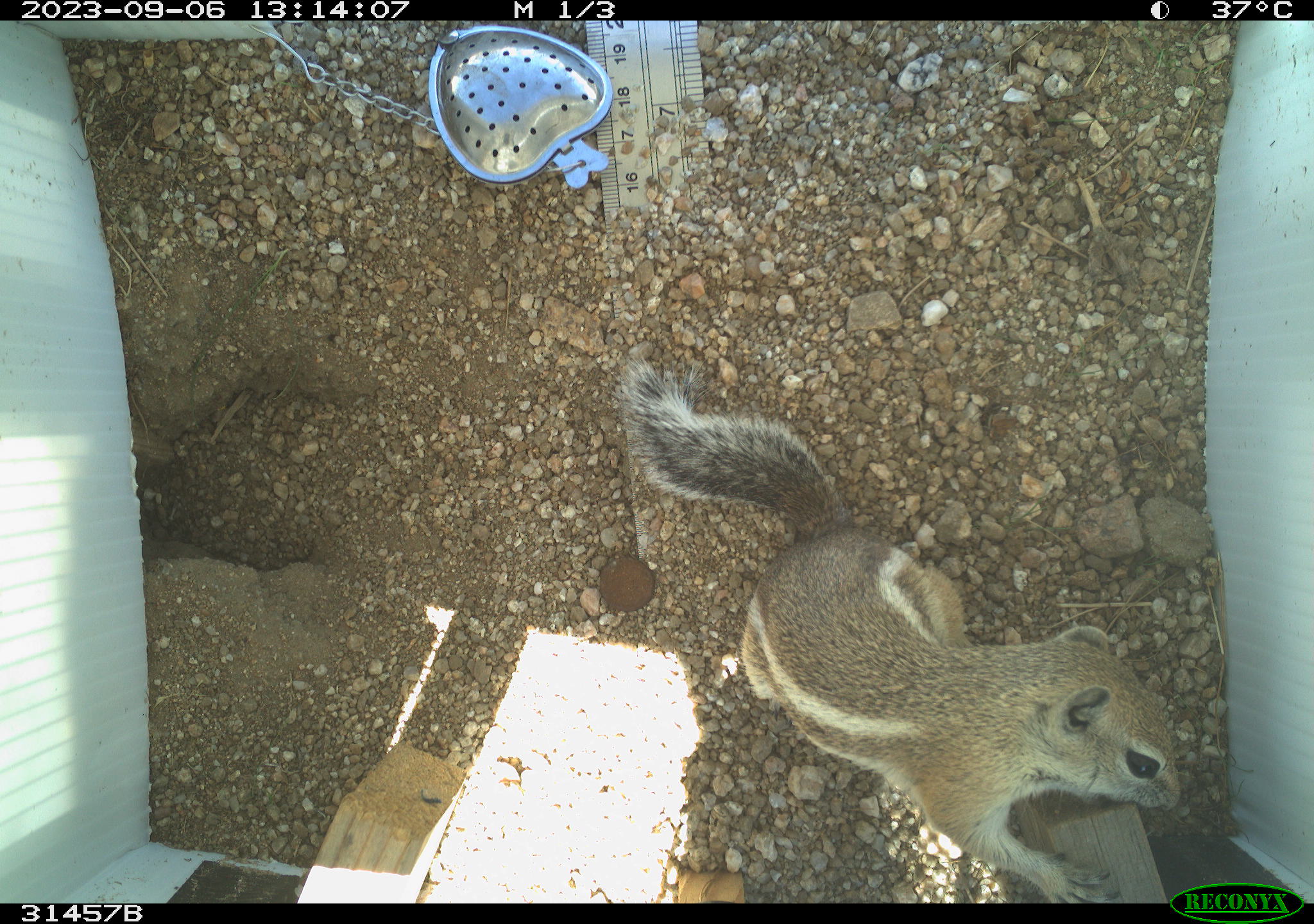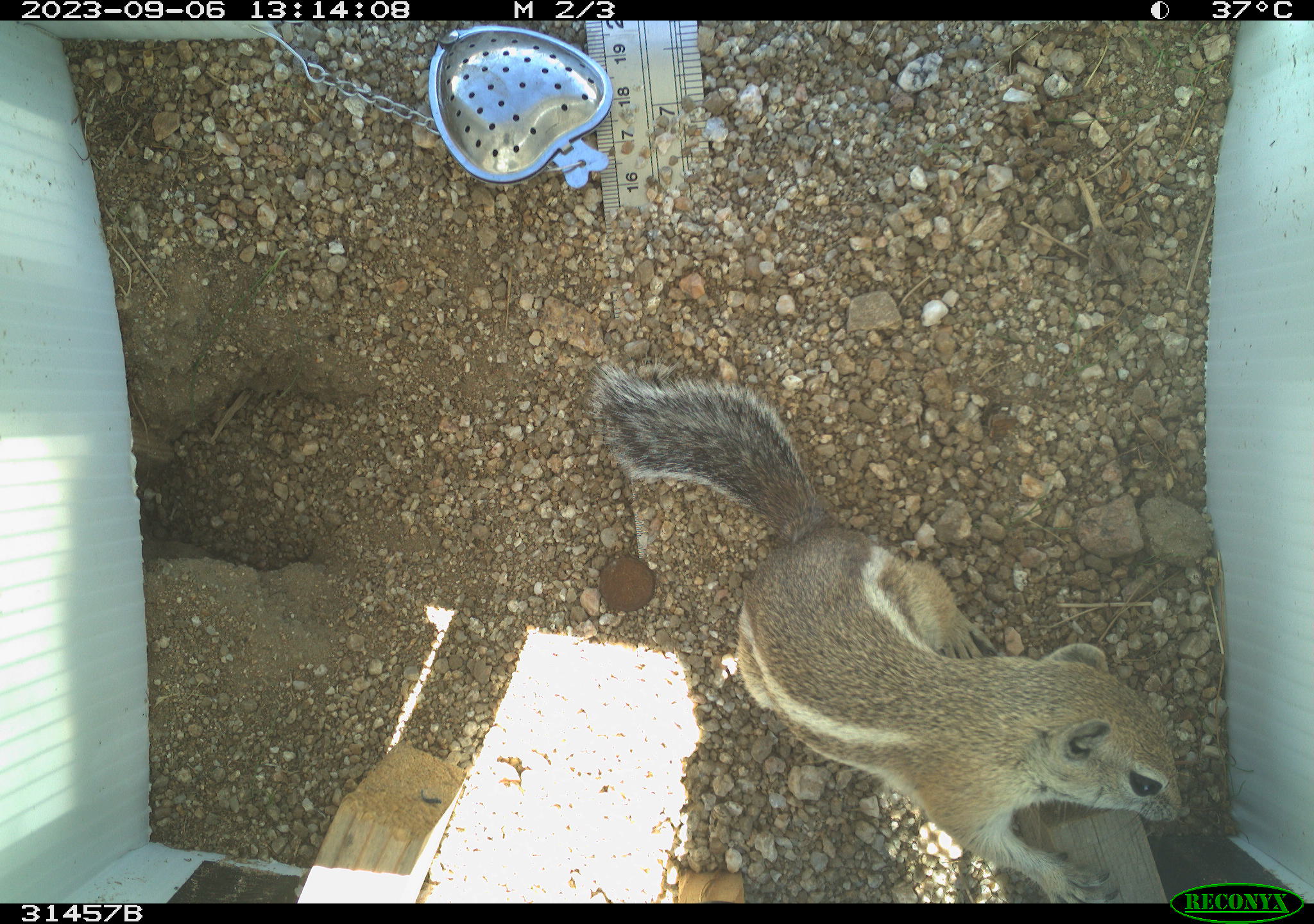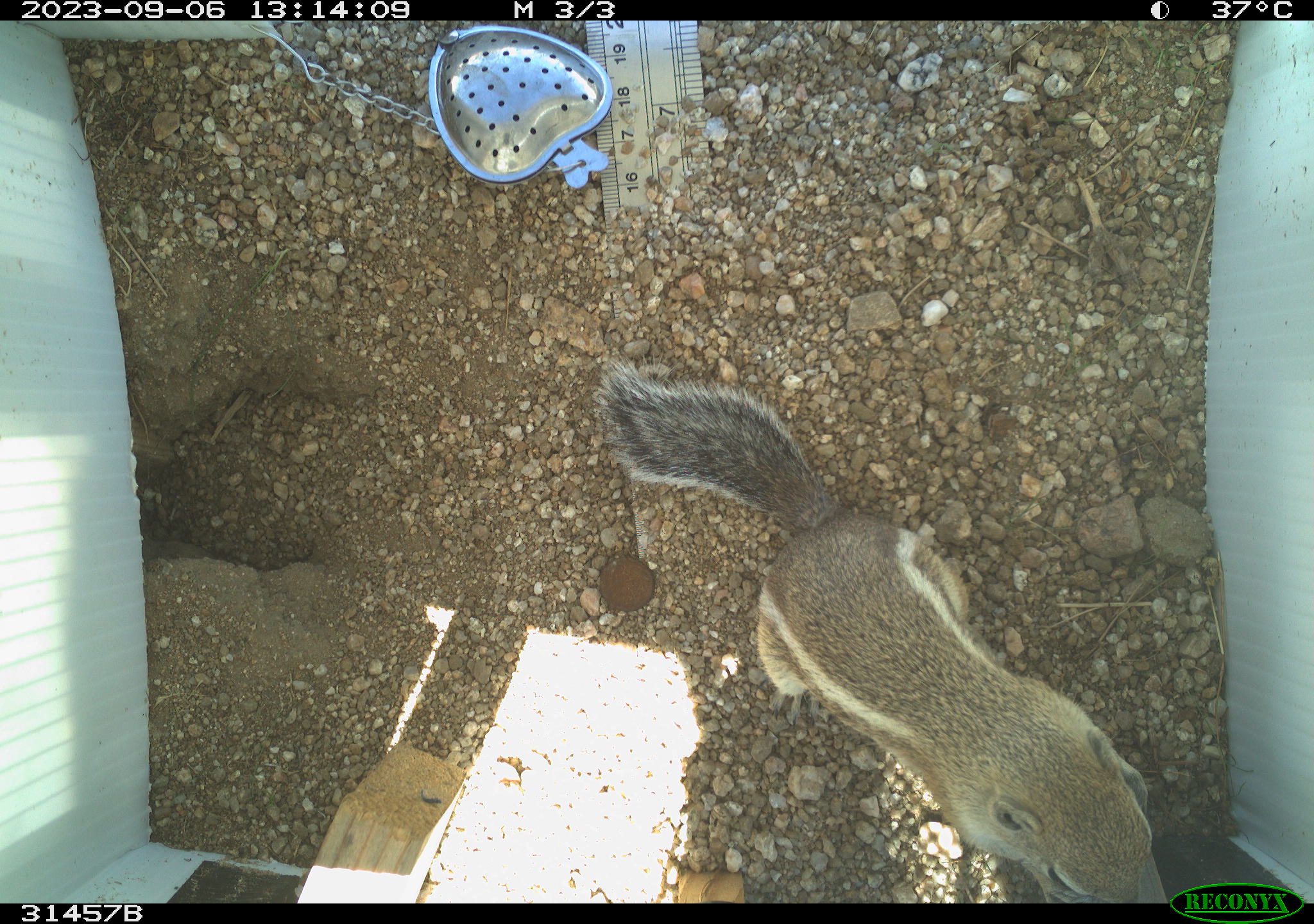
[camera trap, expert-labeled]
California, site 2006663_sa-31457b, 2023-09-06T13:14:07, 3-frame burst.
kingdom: Animalia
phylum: Chordata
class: Mammalia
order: Rodentia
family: Sciuridae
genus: Ammospermophilus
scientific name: Ammospermophilus leucurus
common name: white-tailed antelope squirrel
White-tailed antelope squirrel (Ammospermophilus leucurus).